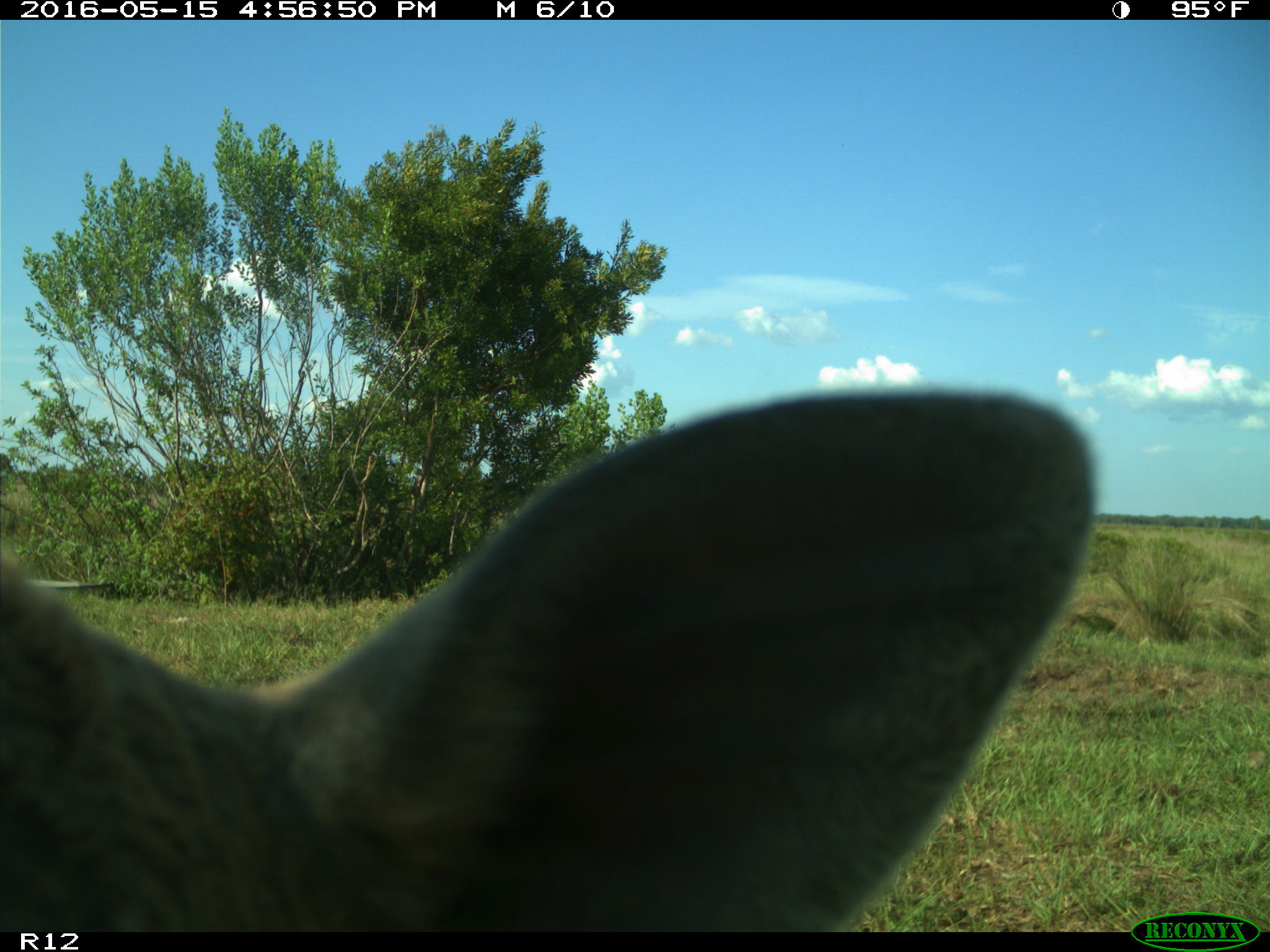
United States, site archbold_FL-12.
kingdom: Animalia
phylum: Chordata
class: Mammalia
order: Artiodactyla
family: Bovidae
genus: Bos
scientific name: Bos taurus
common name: domestic cow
Bos taurus (domestic cow).